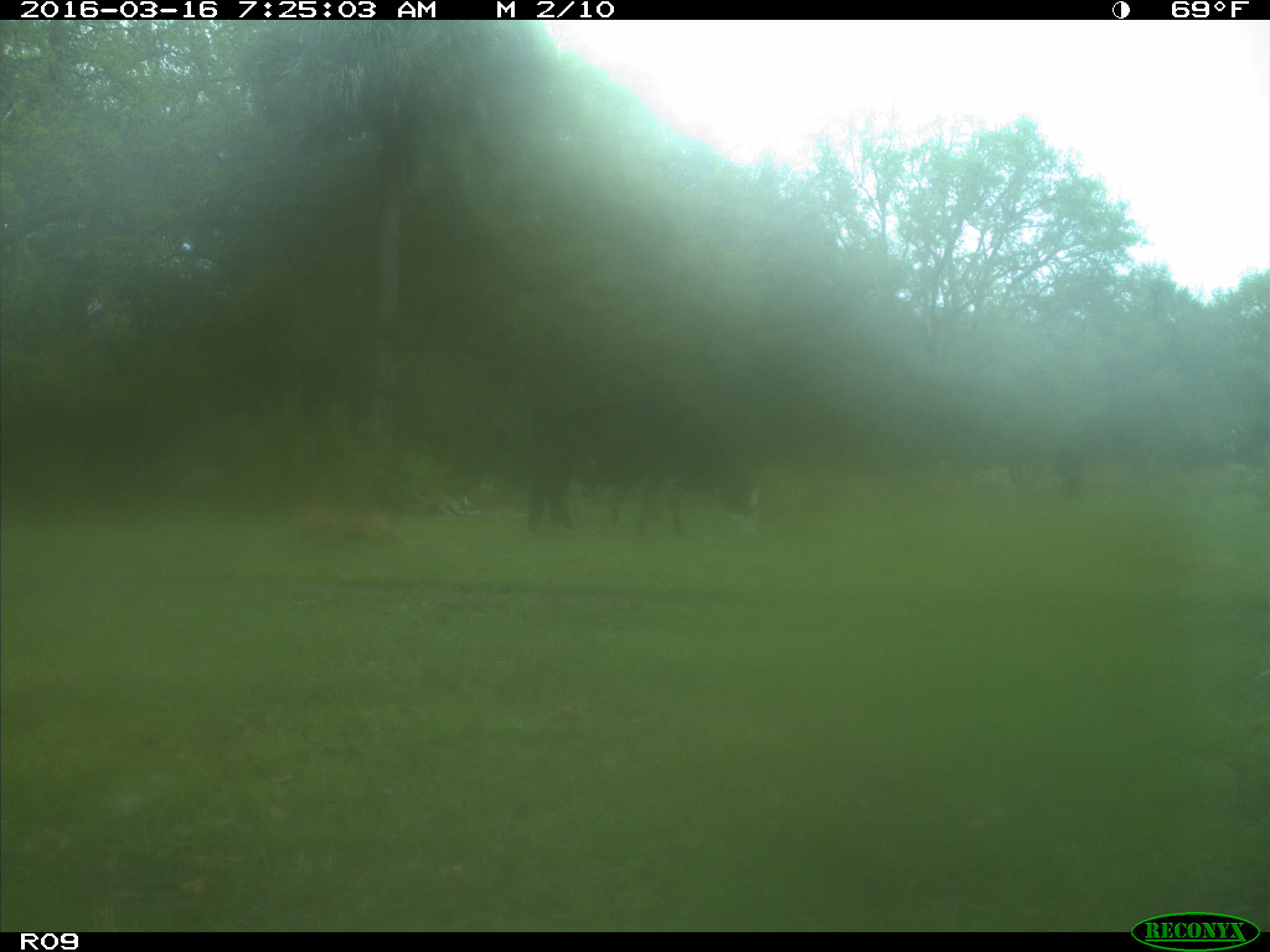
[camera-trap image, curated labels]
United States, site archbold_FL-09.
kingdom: Animalia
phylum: Chordata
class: Mammalia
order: Artiodactyla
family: Bovidae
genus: Bos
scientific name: Bos taurus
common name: domestic cow